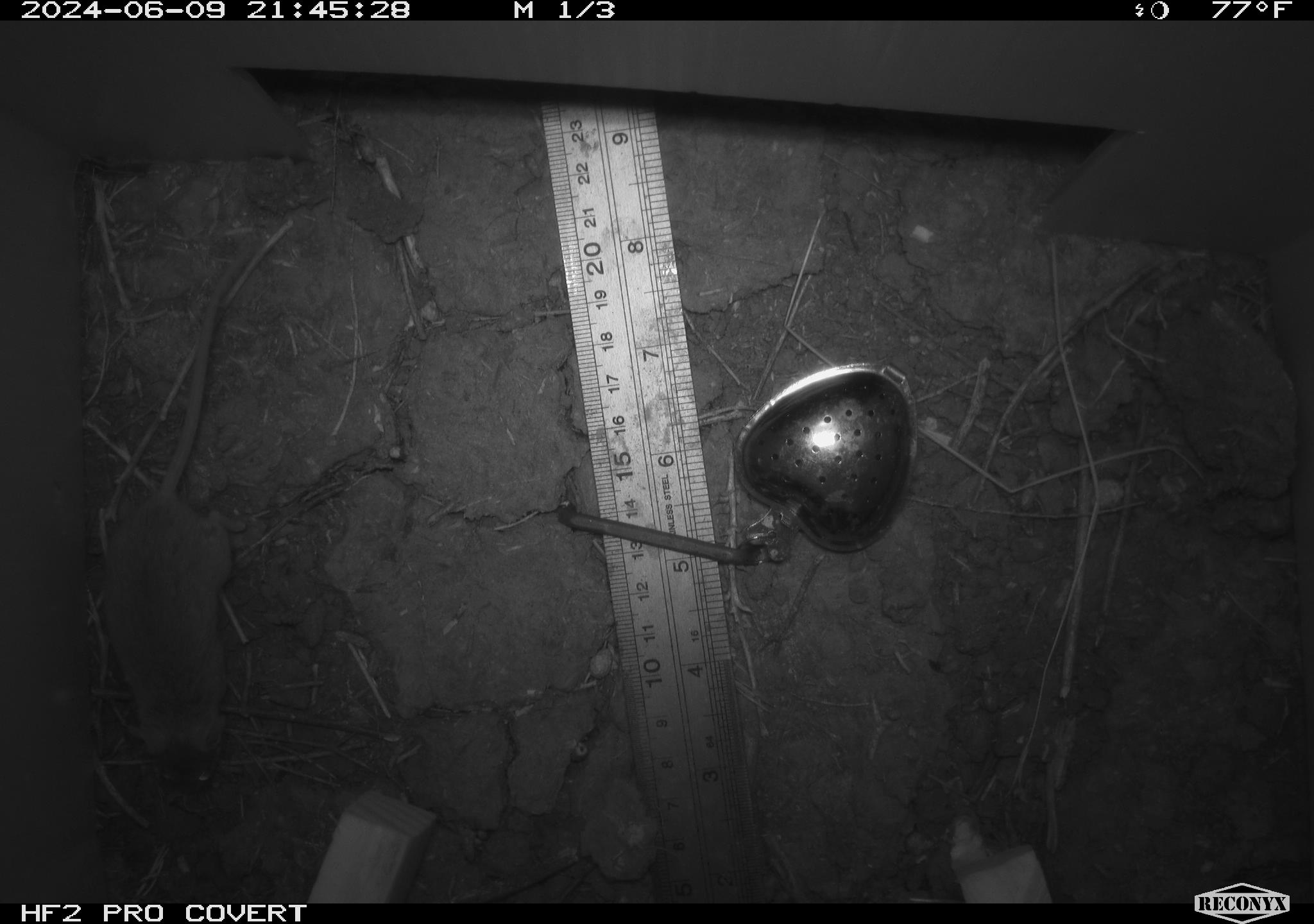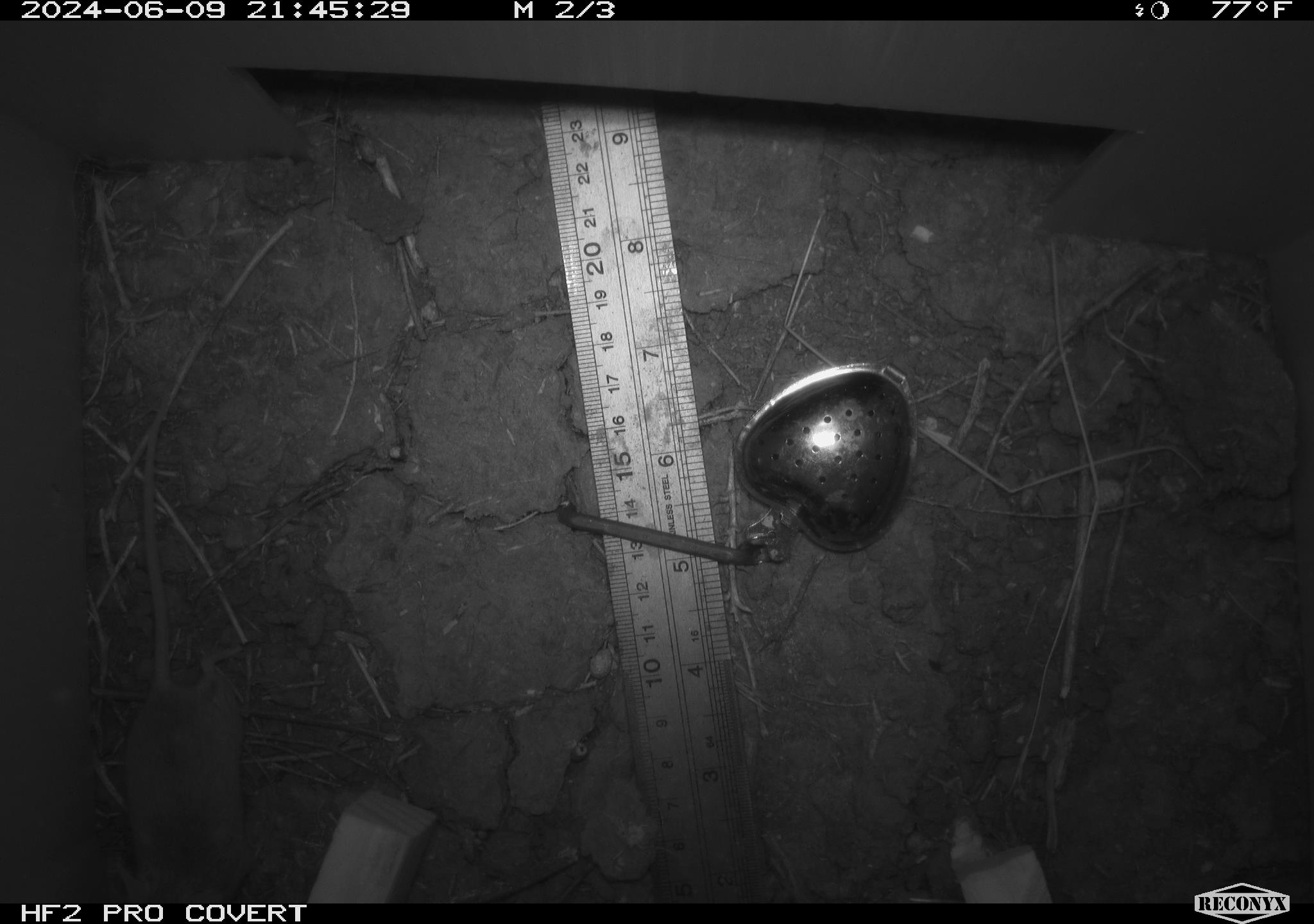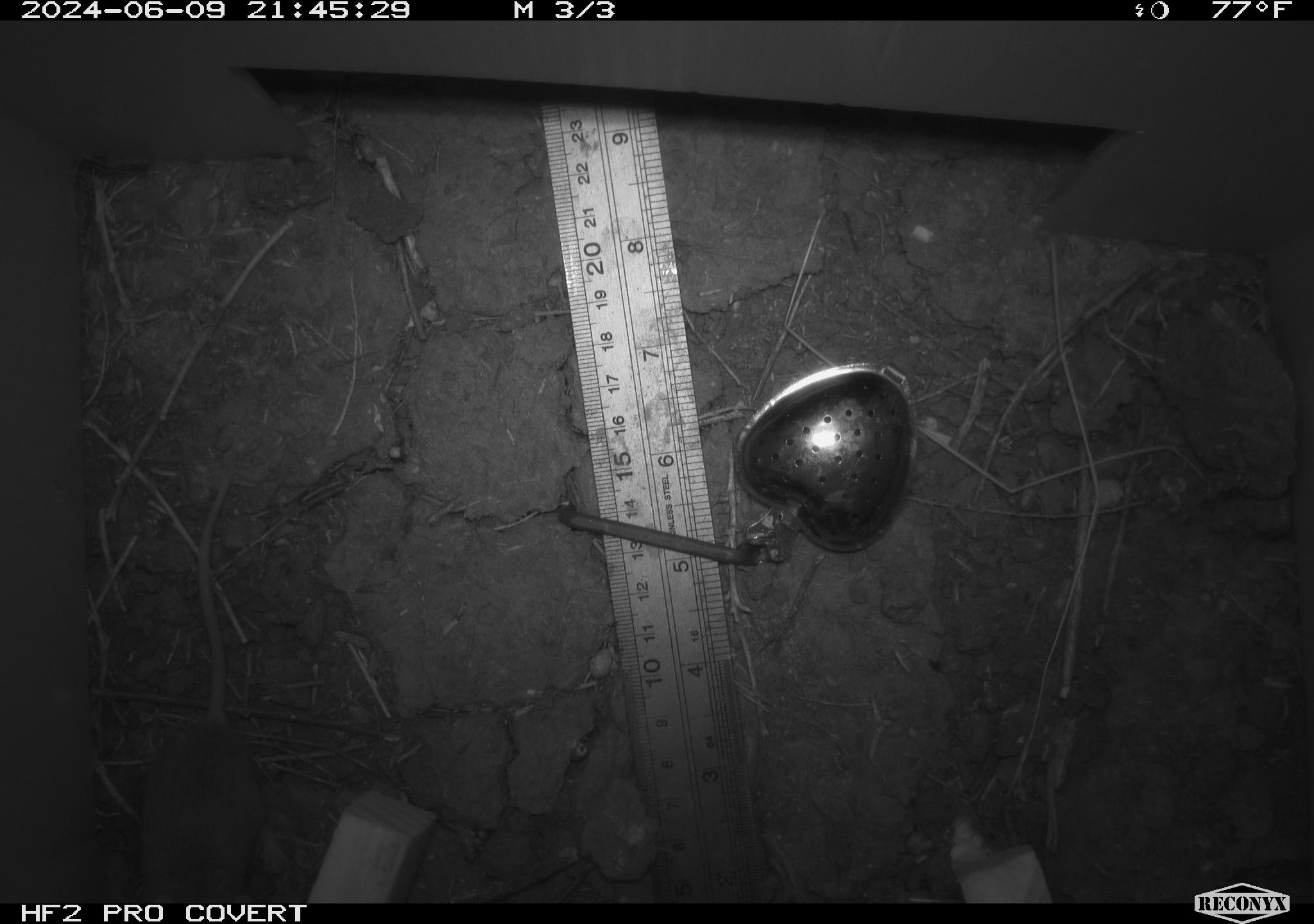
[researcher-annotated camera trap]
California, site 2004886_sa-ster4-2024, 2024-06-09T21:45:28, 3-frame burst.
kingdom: Animalia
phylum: Chordata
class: Mammalia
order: Rodentia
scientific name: Rodentia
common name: mouse species